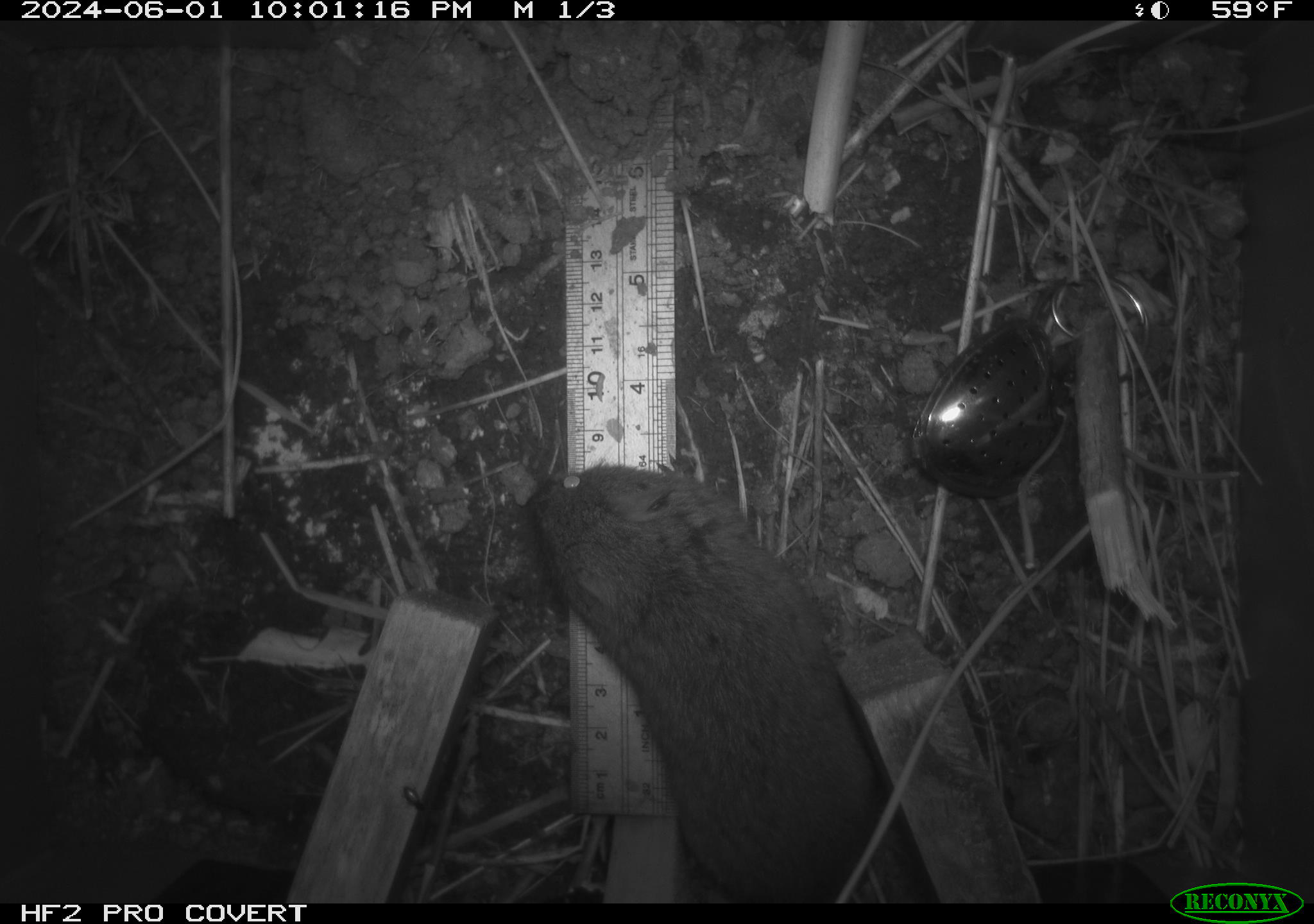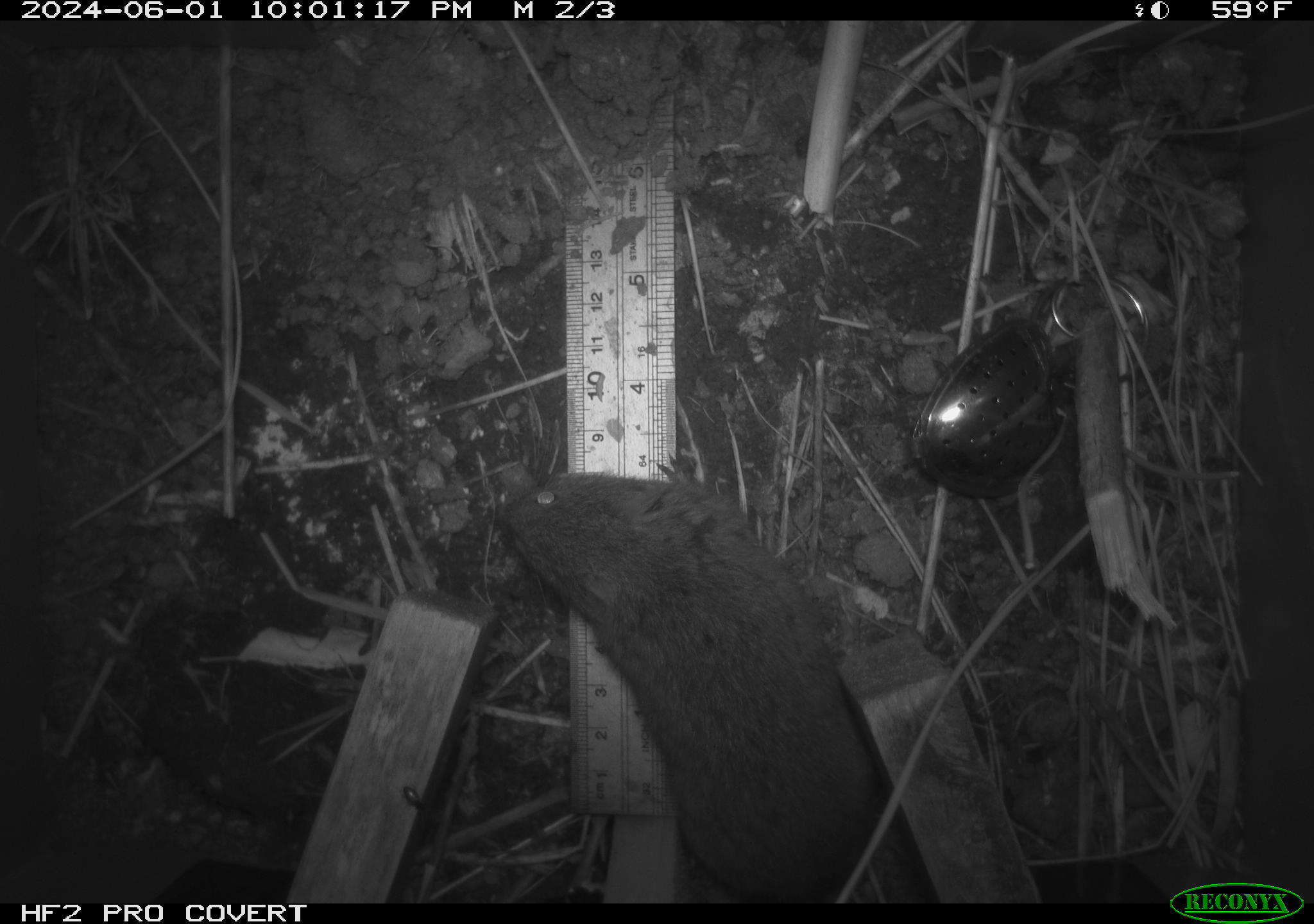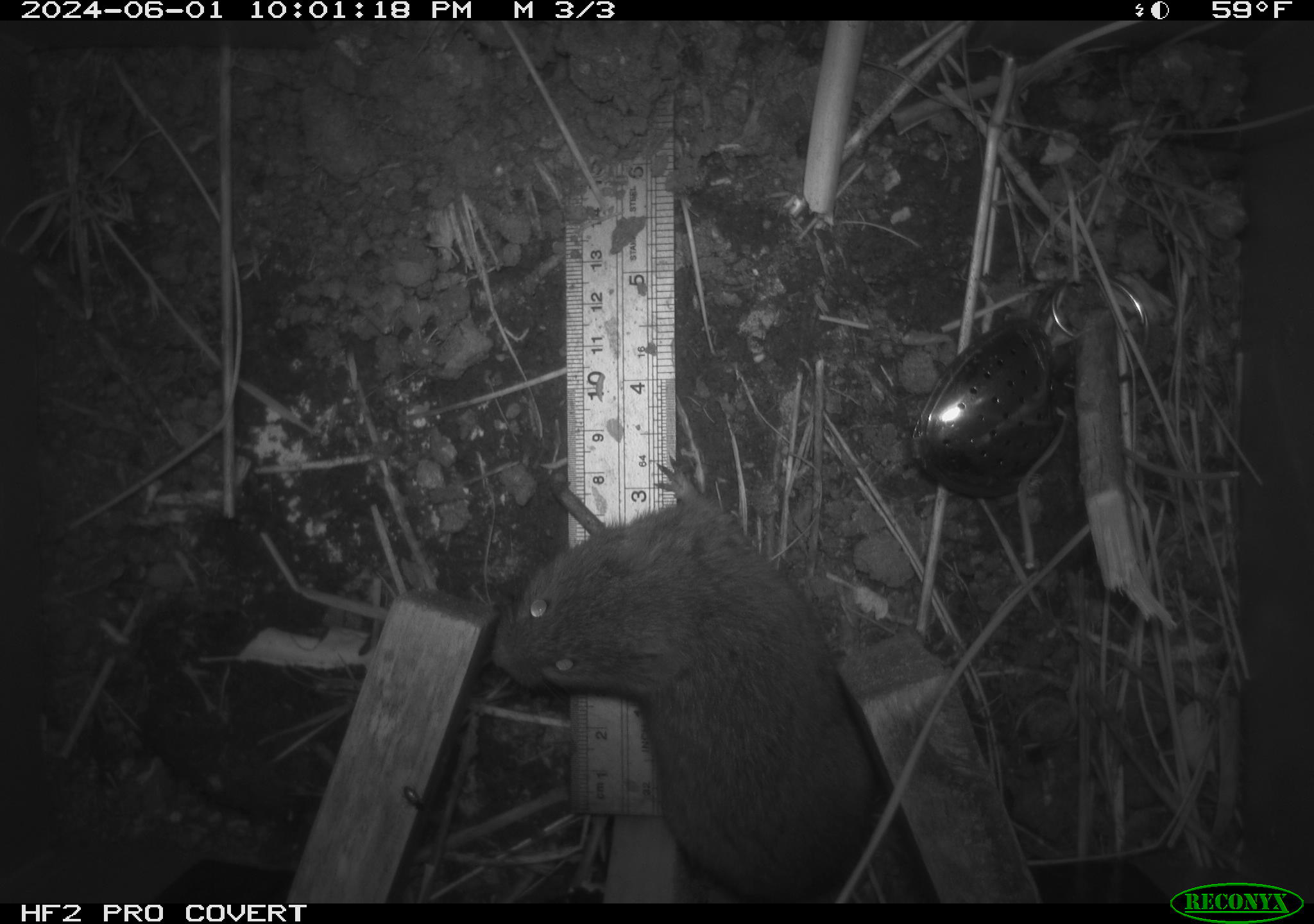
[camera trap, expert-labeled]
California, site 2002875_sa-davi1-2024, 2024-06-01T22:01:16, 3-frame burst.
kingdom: Animalia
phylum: Chordata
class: Mammalia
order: Rodentia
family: Cricetidae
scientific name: Arvicolinae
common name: voles, lemmings, and muskrats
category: arvicolinae subfamily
Arvicolinae subfamily (voles, lemmings, and muskrats) (Arvicolinae).